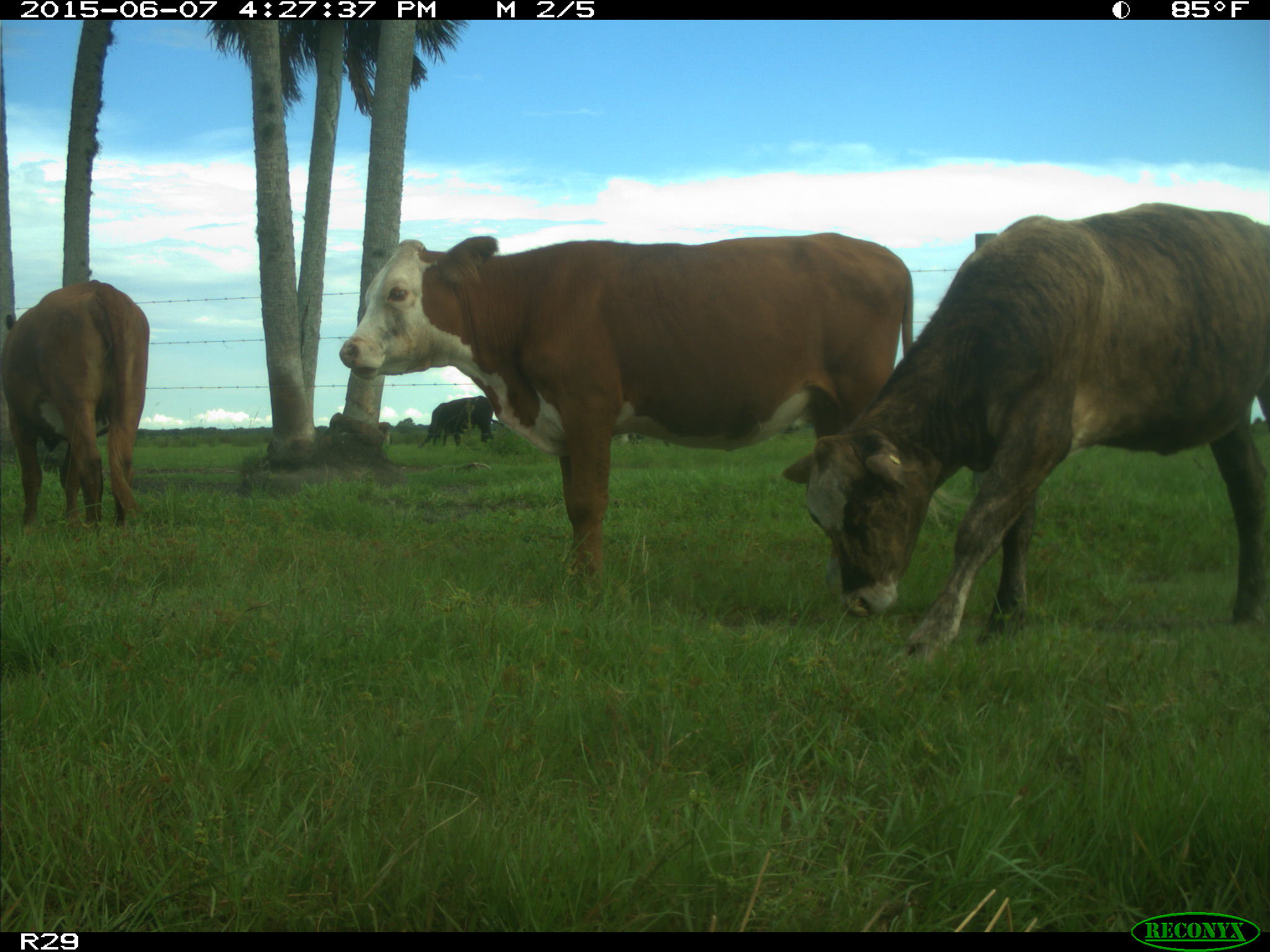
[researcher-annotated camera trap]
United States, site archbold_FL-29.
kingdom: Animalia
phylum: Chordata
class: Mammalia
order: Artiodactyla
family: Bovidae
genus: Bos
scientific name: Bos taurus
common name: domestic cow